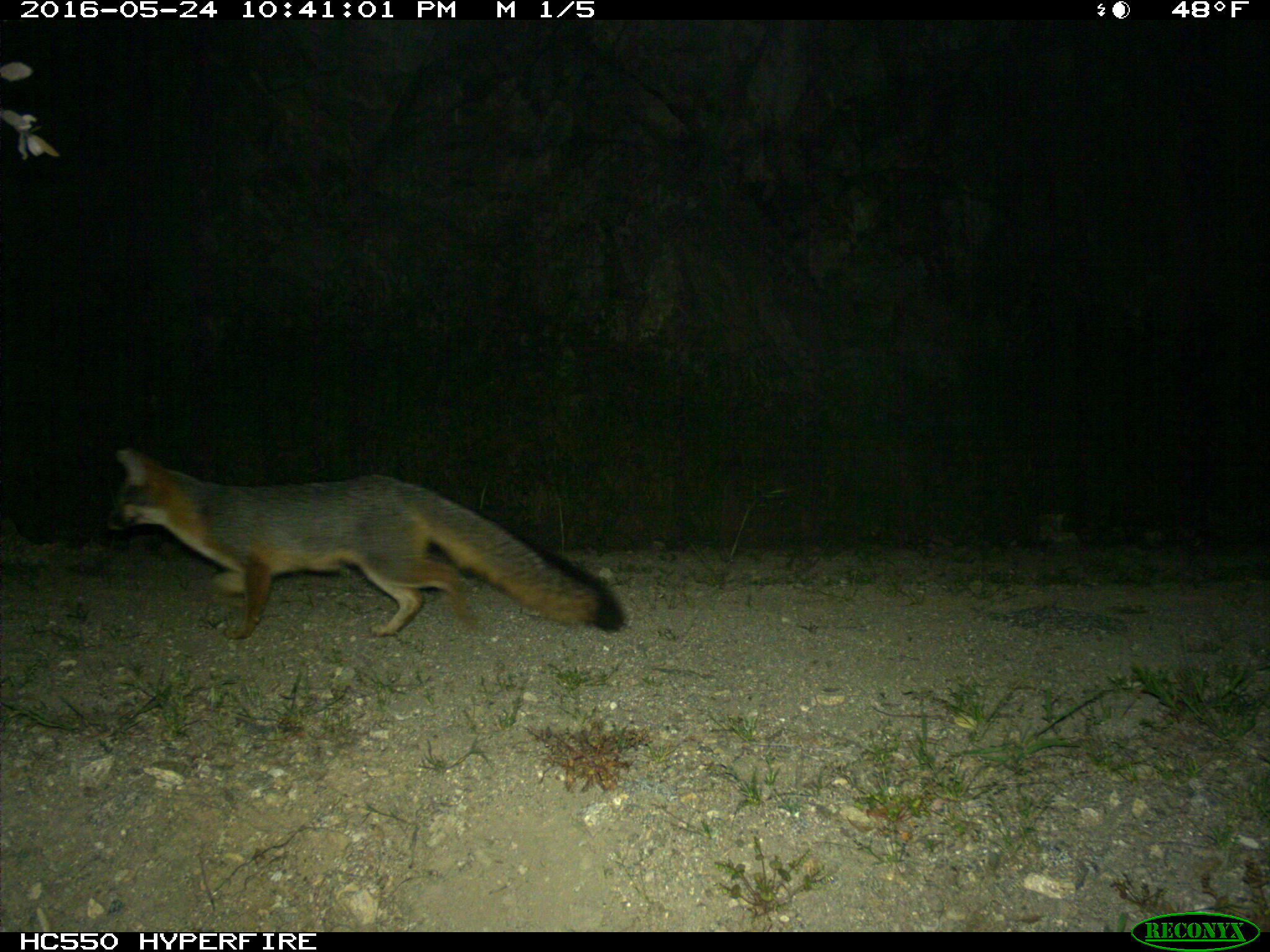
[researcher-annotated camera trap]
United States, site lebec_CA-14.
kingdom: Animalia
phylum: Chordata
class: Mammalia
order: Carnivora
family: Canidae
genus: Urocyon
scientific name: Urocyon cinereoargenteus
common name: gray fox